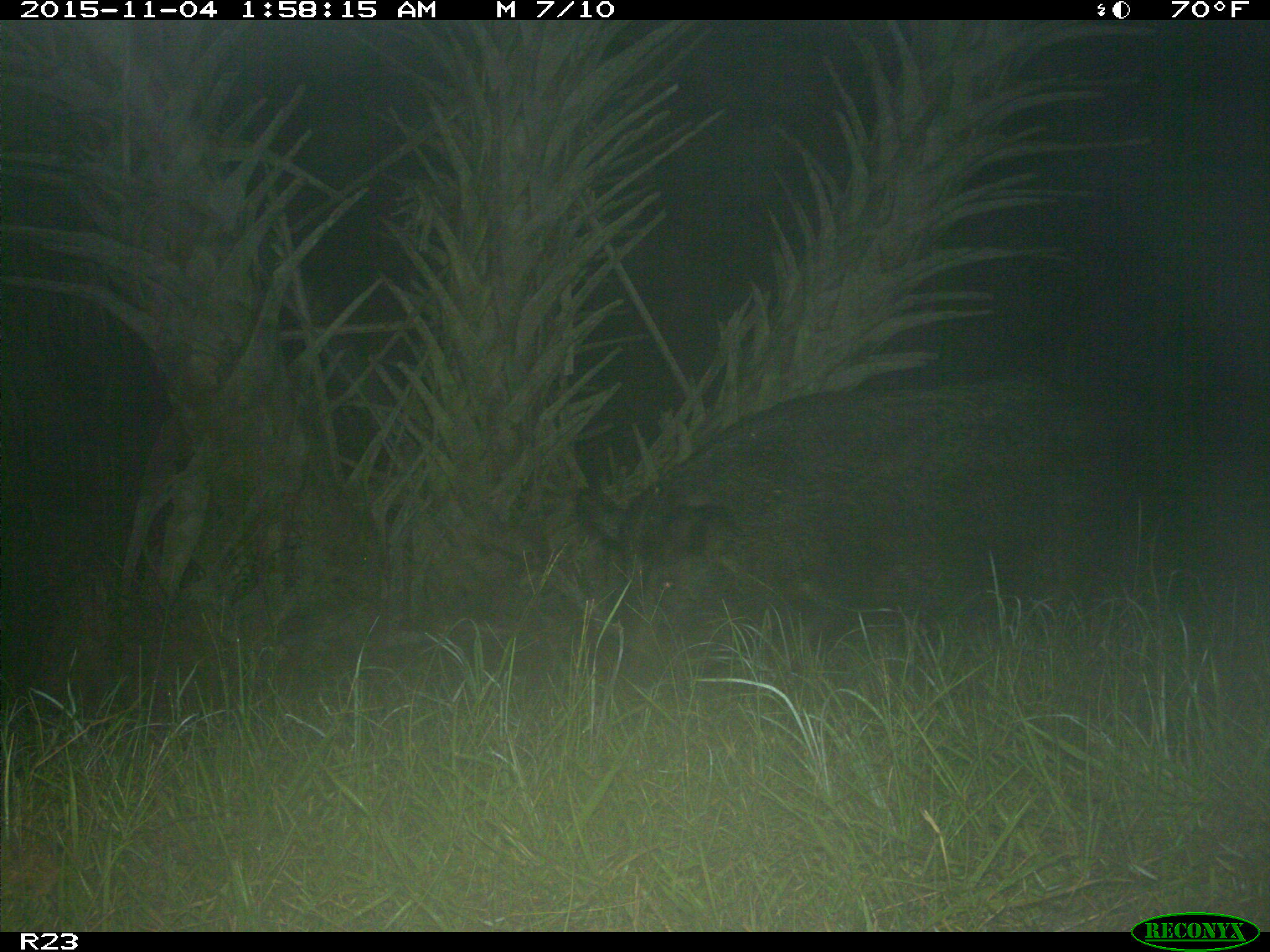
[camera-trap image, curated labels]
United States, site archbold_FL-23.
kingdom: Animalia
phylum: Chordata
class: Mammalia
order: Artiodactyla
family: Suidae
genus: Sus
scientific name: Sus scrofa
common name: wild boar